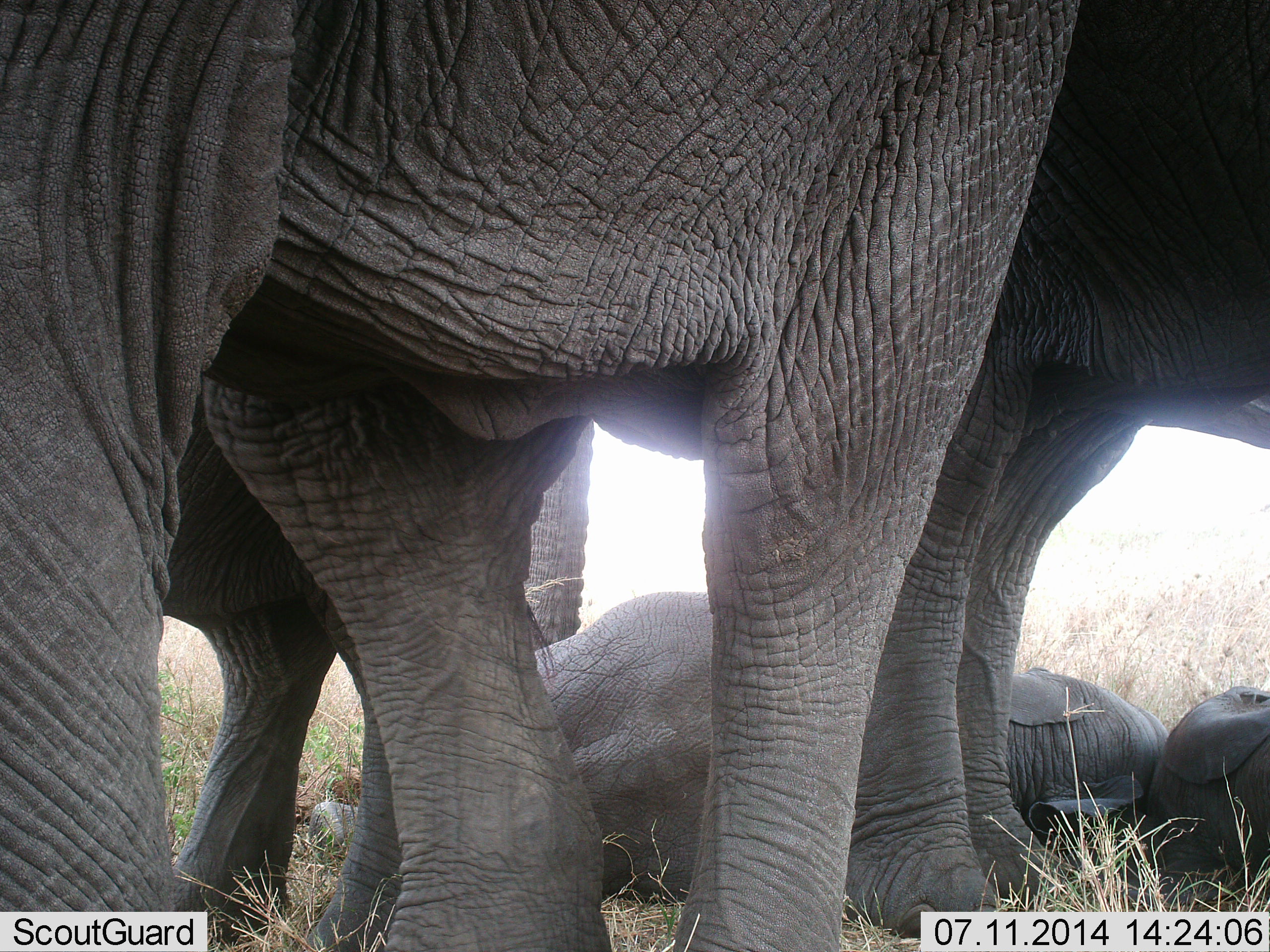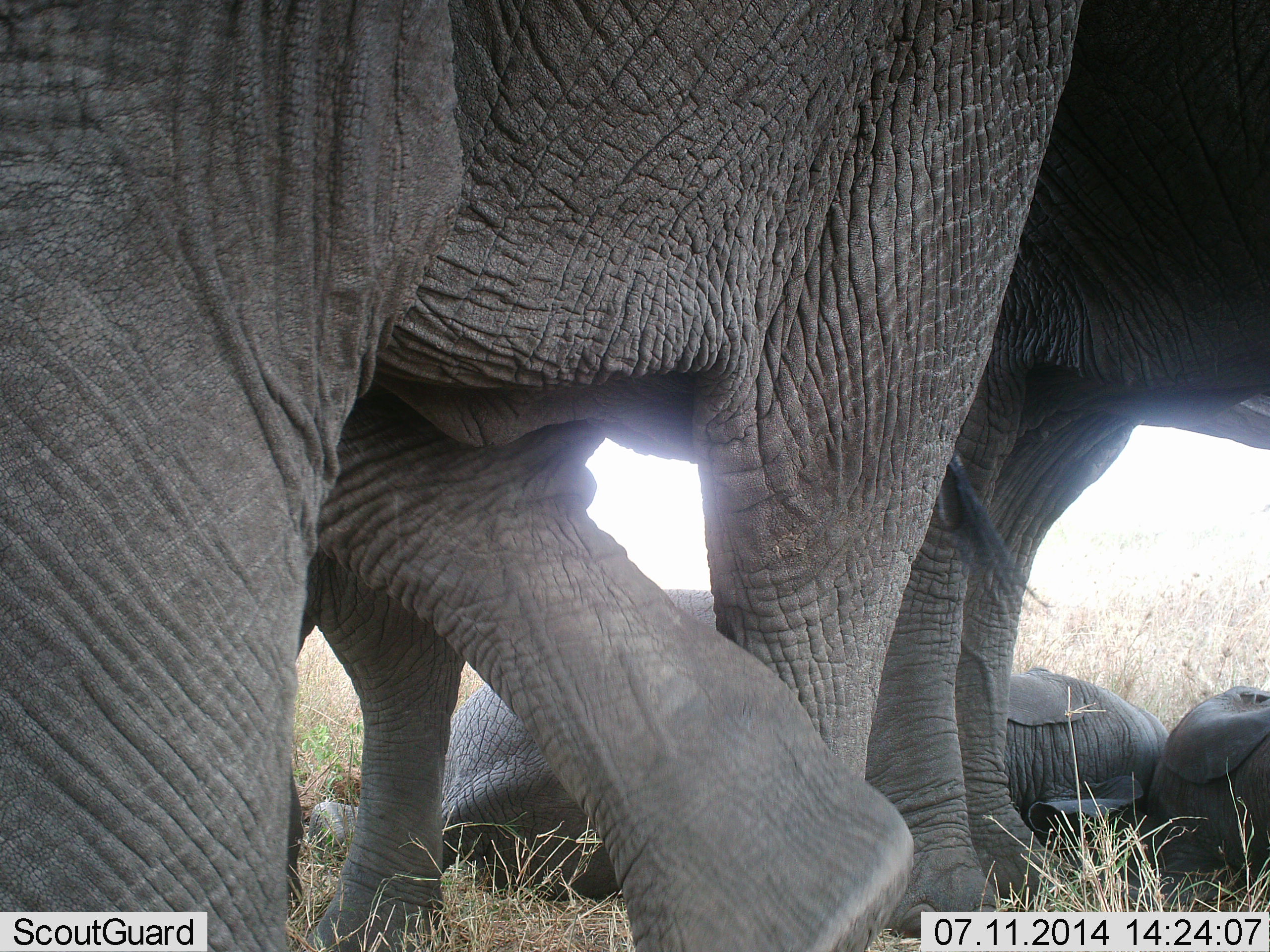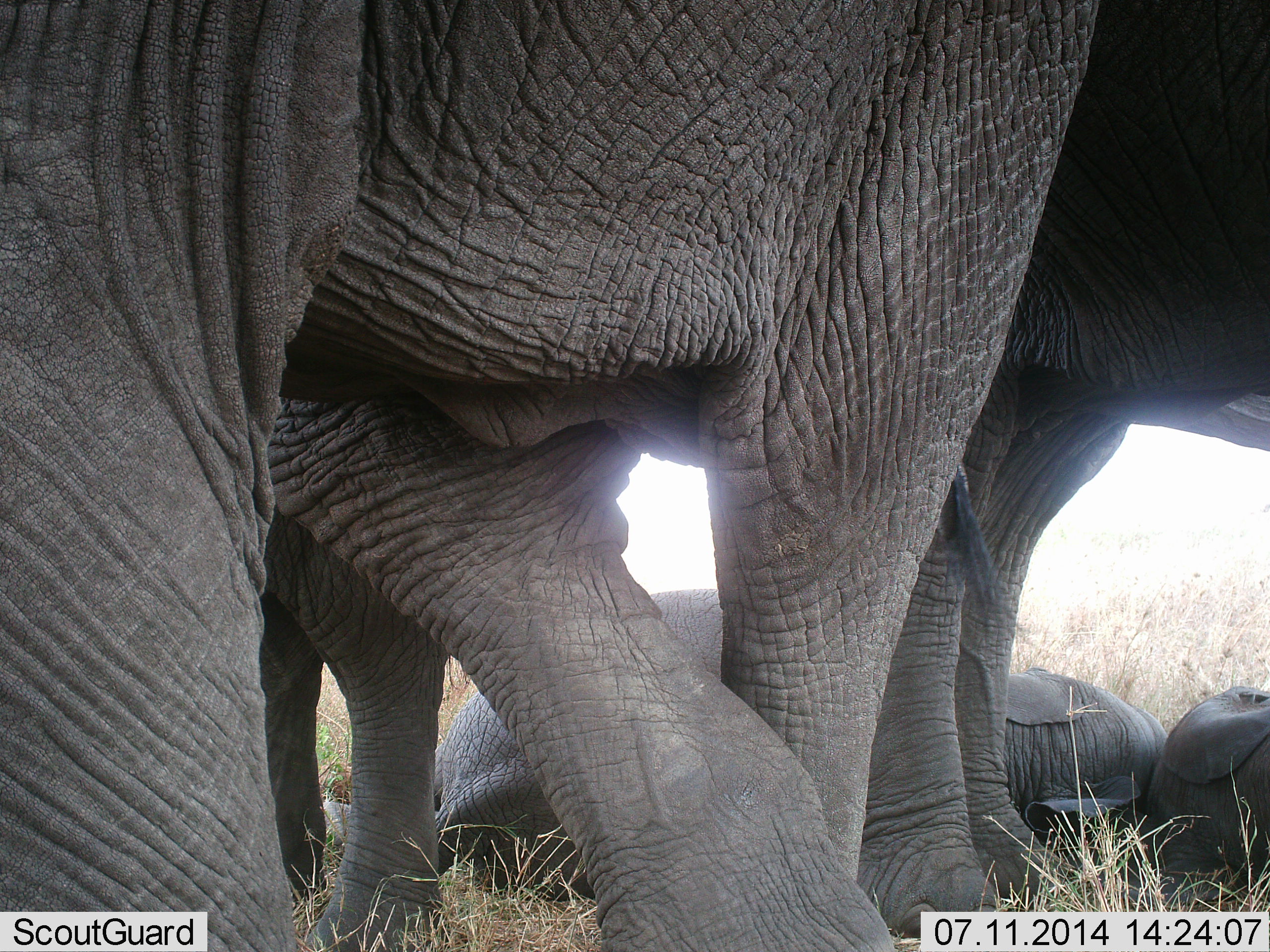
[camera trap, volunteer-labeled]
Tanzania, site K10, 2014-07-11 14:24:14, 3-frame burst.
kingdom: Animalia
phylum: Chordata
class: Mammalia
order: Proboscidea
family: Elephantidae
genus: Loxodonta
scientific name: Loxodonta africana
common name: african bush elephant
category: elephant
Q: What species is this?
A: Elephant (african bush elephant) (Loxodonta africana).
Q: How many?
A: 4.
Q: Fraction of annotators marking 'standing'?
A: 70%.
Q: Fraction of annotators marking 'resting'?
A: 90%.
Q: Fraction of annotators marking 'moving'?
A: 0%.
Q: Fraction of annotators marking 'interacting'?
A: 10%.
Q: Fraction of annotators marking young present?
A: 80%.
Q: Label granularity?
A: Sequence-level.